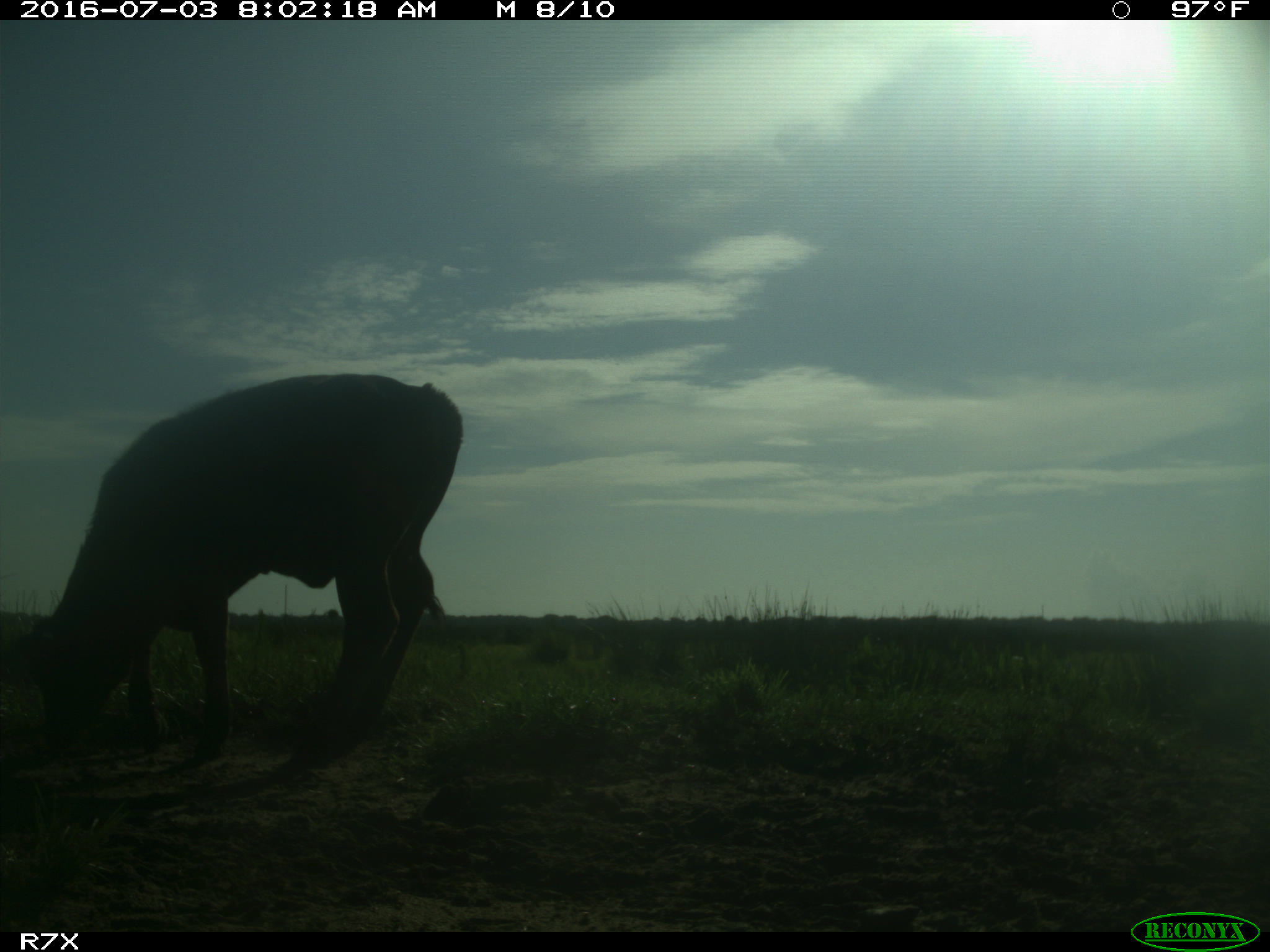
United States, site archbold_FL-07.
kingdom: Animalia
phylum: Chordata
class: Mammalia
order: Artiodactyla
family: Bovidae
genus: Bos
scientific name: Bos taurus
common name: domestic cow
Bos taurus (domestic cow).